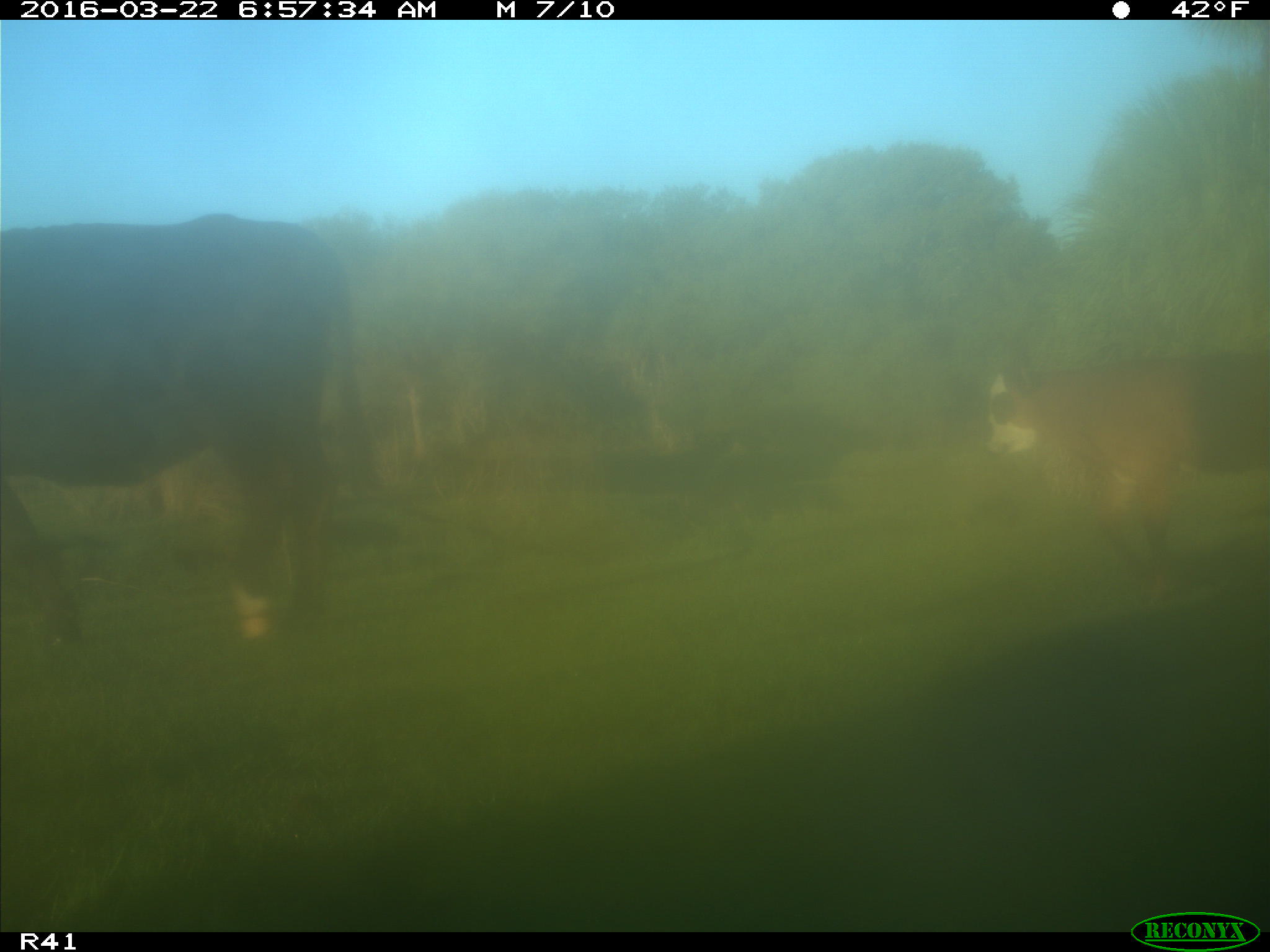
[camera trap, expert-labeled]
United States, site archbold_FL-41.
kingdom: Animalia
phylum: Chordata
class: Mammalia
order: Artiodactyla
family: Bovidae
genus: Bos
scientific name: Bos taurus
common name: domestic cow